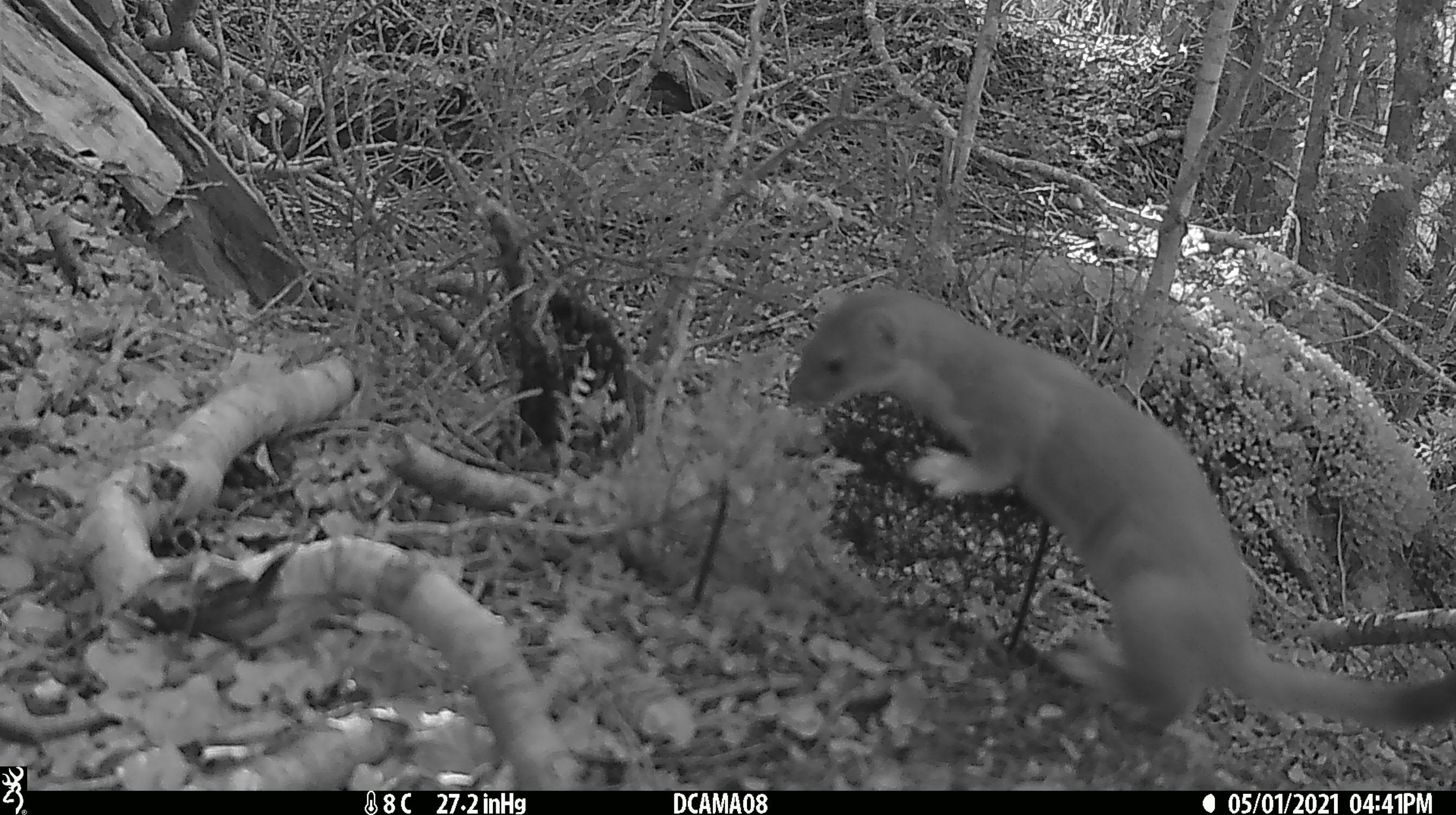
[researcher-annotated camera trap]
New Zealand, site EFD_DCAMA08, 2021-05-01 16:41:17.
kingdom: Animalia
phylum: Chordata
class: Mammalia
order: Carnivora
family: Mustelidae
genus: Mustela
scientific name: Mustela erminea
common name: stoat